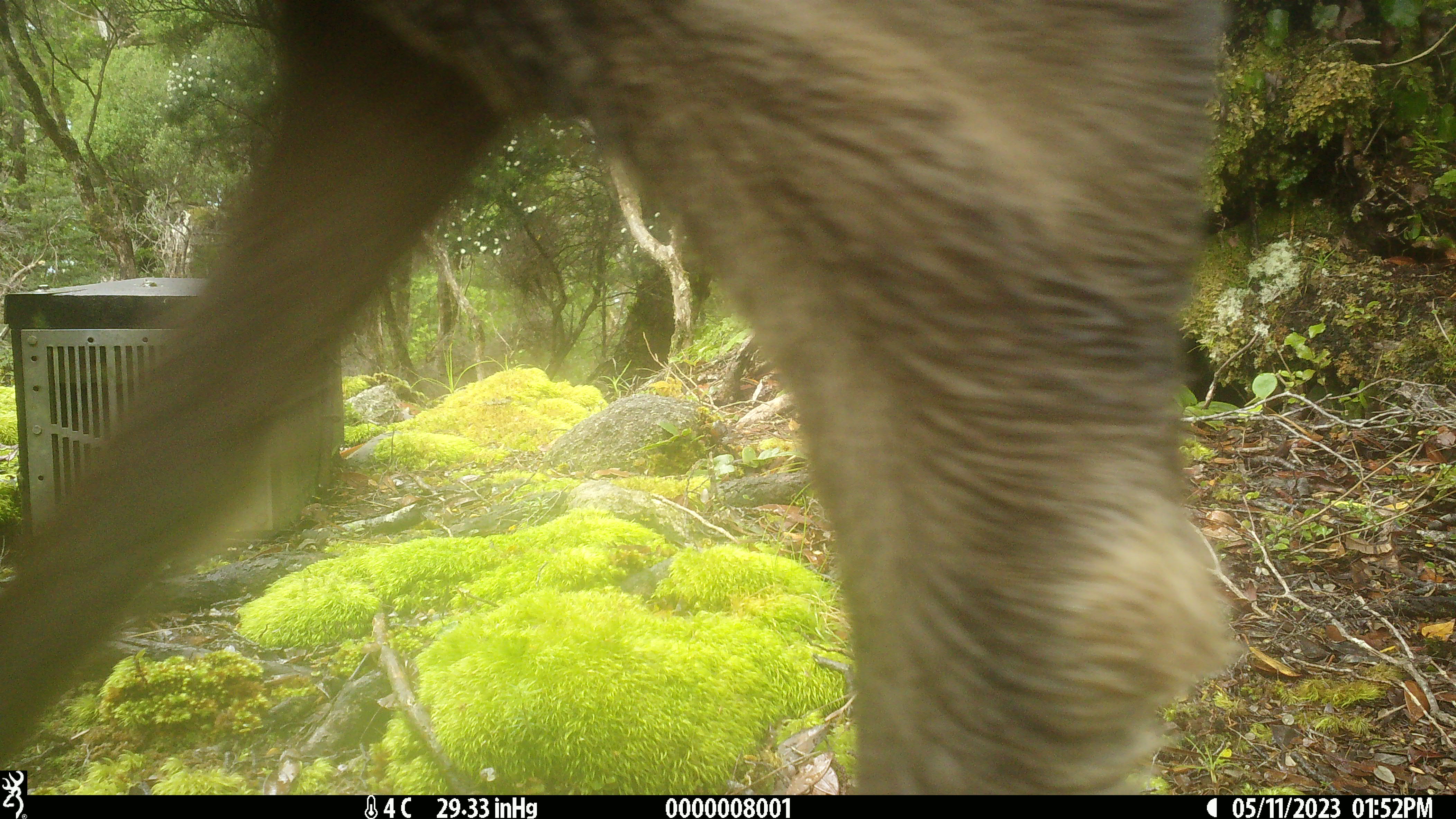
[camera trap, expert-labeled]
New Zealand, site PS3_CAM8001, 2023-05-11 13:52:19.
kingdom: Animalia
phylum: Chordata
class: Mammalia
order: Artiodactyla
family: Cervidae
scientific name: Cervidae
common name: deer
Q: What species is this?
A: Deer (Cervidae).